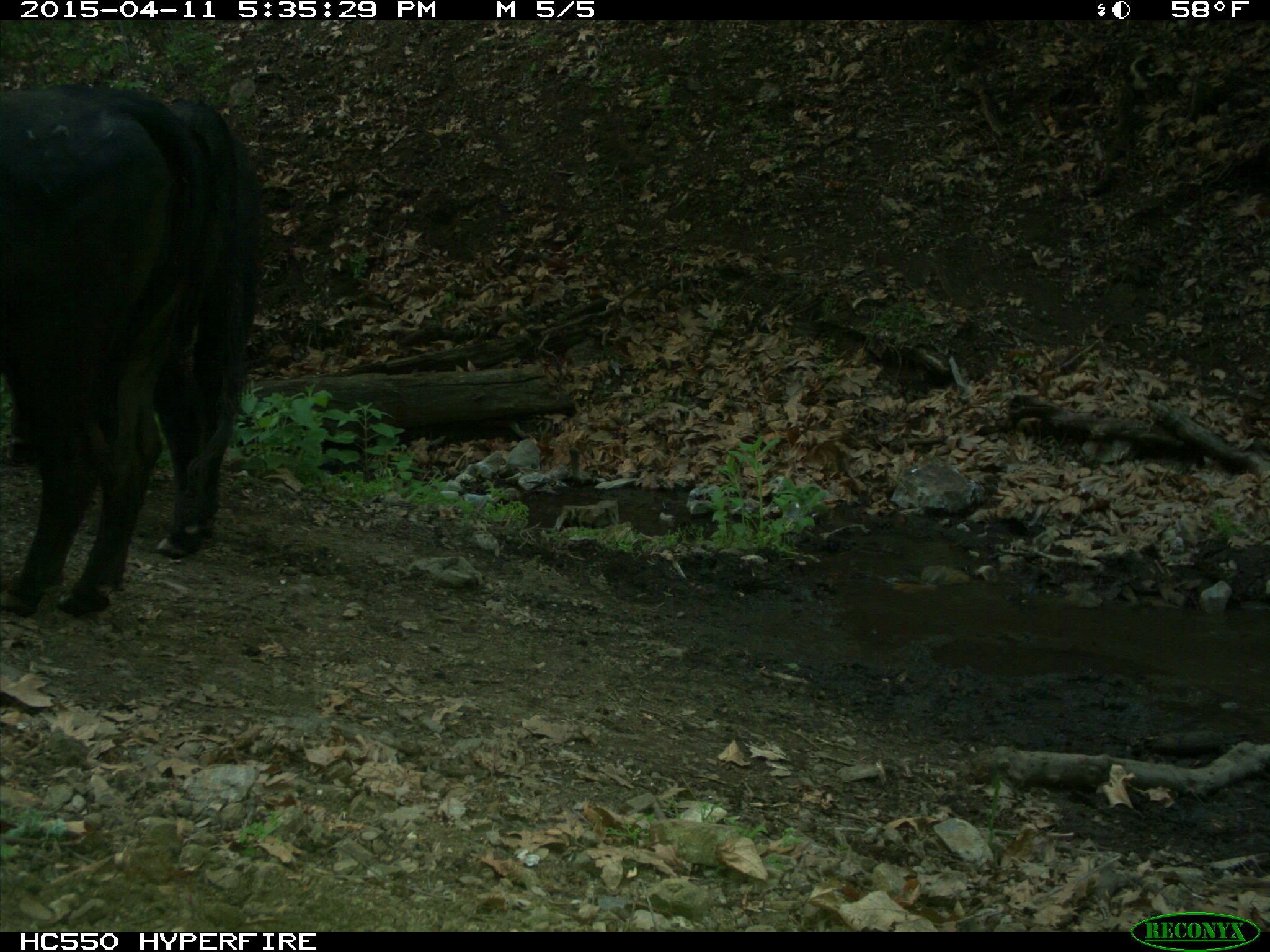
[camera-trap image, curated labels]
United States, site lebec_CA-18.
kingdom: Animalia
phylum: Chordata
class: Mammalia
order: Artiodactyla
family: Bovidae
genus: Bos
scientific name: Bos taurus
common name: domestic cow